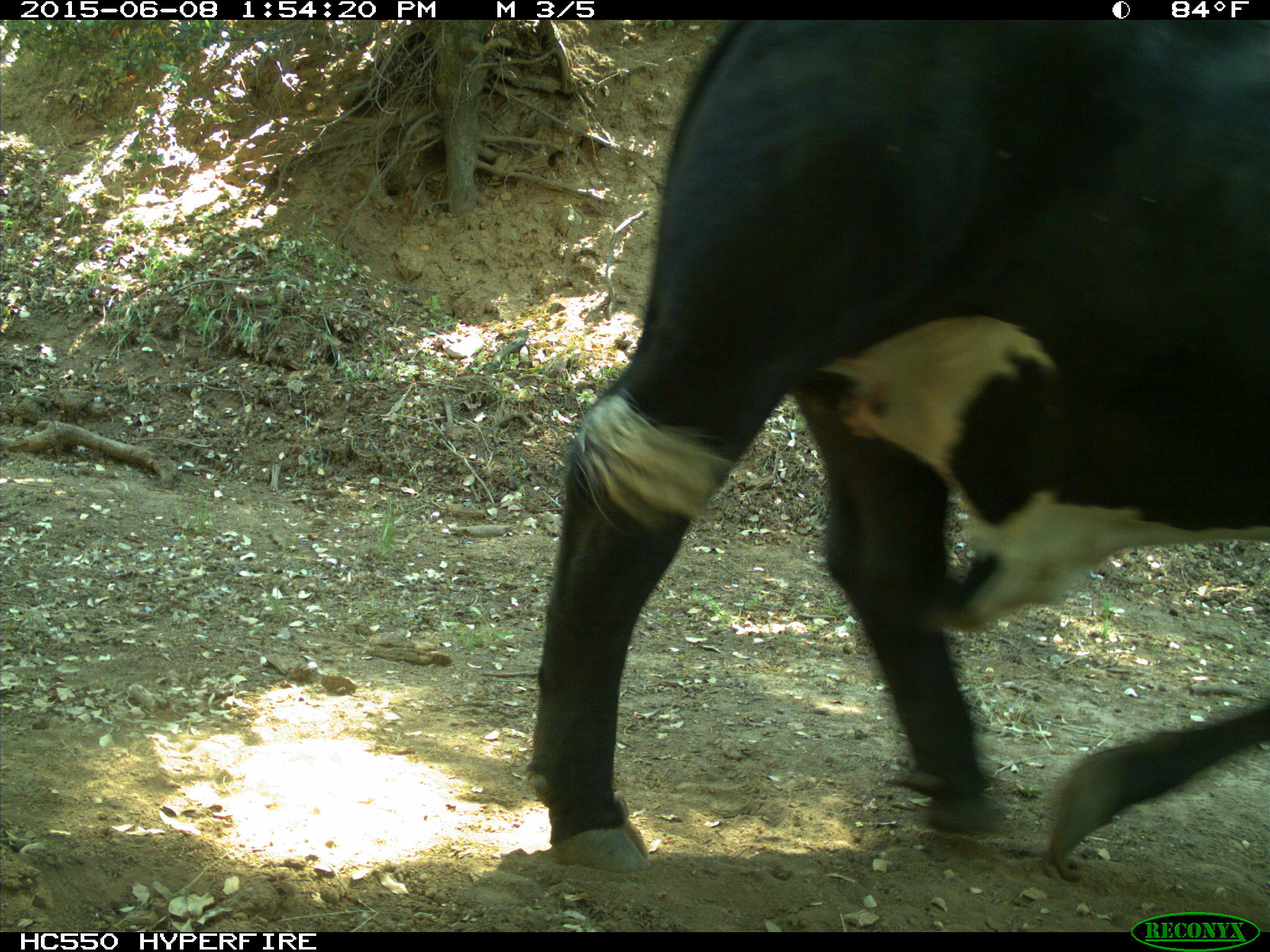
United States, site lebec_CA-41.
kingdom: Animalia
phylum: Chordata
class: Mammalia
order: Artiodactyla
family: Bovidae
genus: Bos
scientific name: Bos taurus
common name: domestic cow